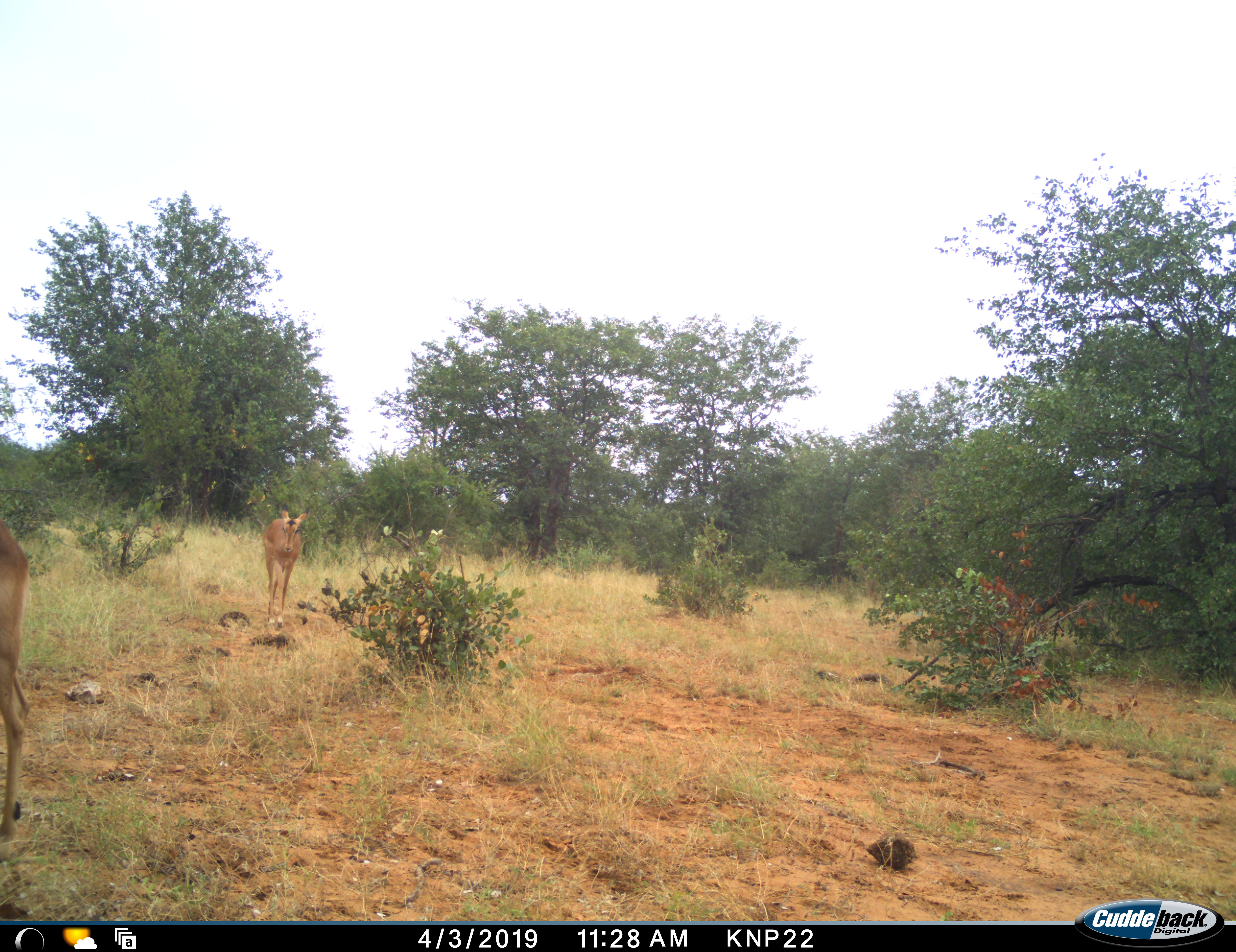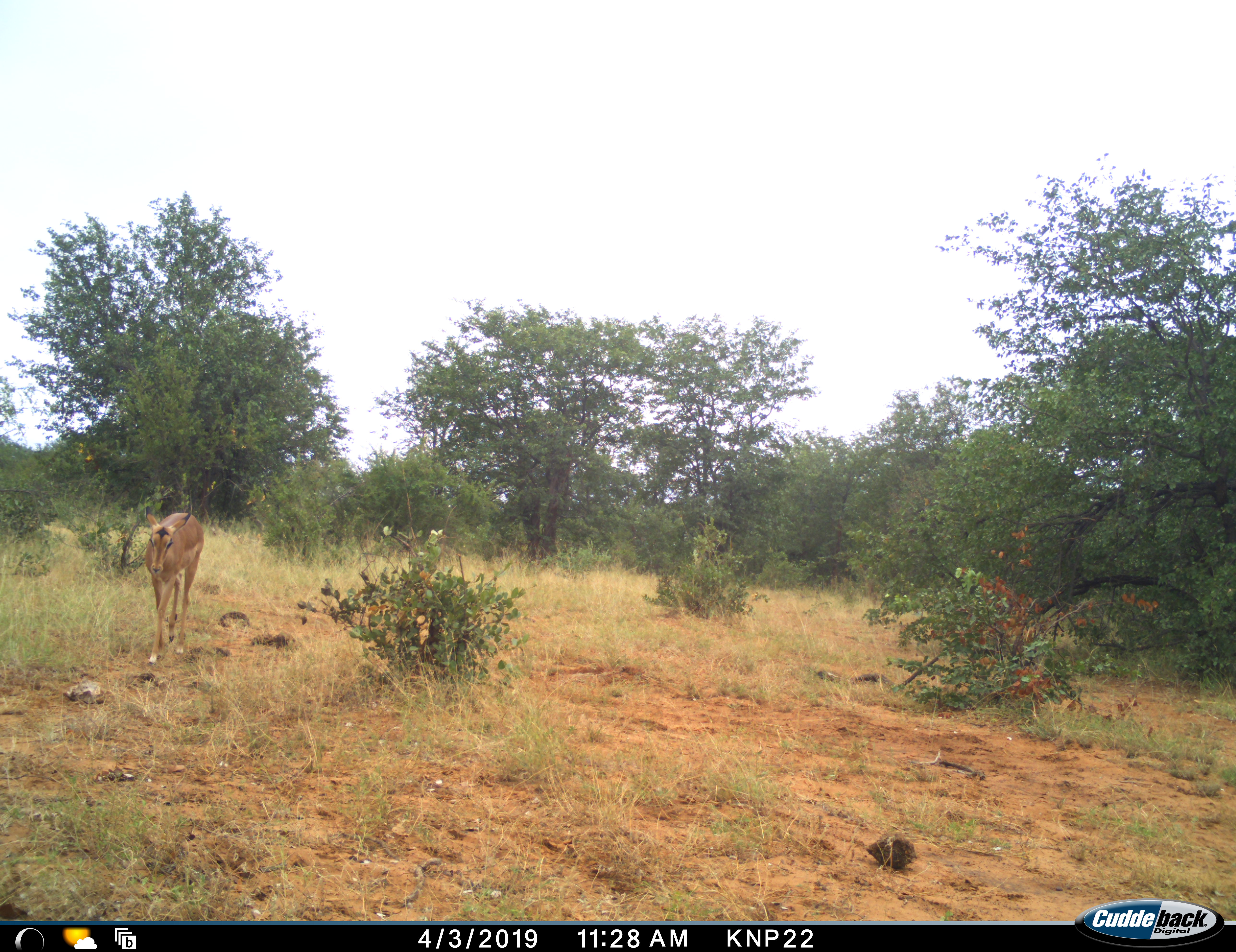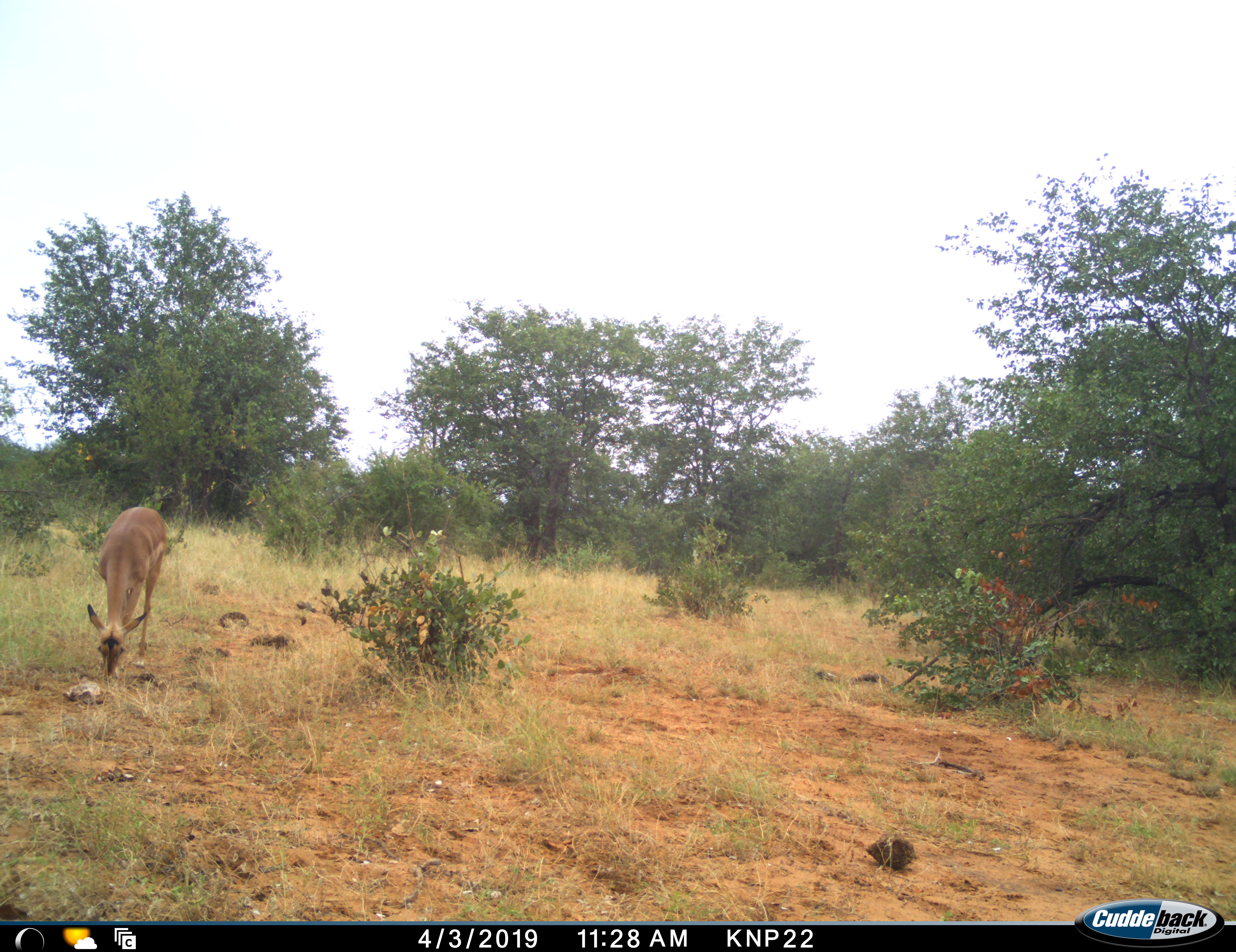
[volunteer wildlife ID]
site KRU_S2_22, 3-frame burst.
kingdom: Animalia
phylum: Chordata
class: Mammalia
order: Artiodactyla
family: Bovidae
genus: Aepyceros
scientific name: Aepyceros melampus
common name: impala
Impala (Aepyceros melampus), count 2. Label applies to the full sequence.